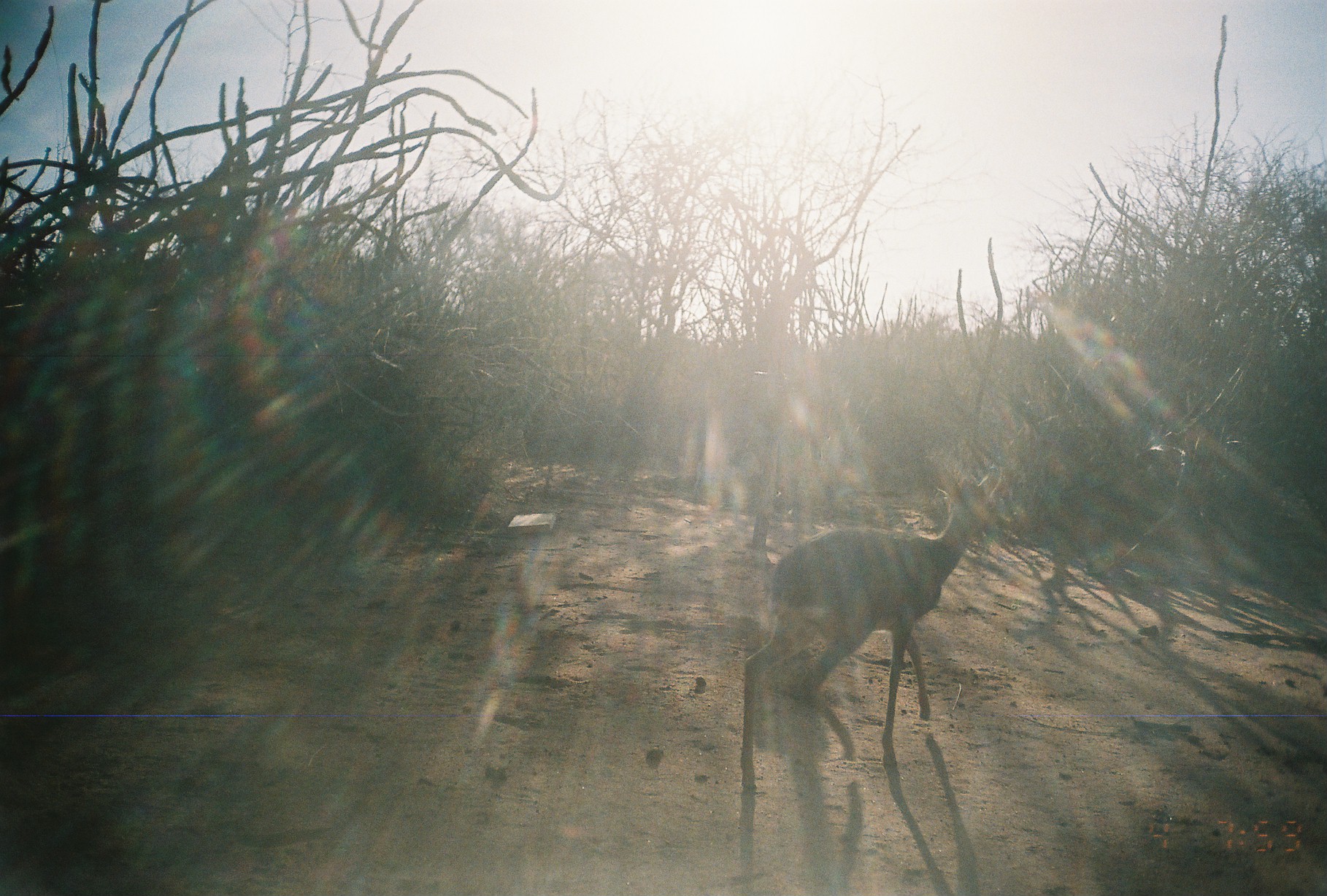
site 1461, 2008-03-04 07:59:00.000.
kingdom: Animalia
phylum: Chordata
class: Mammalia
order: Artiodactyla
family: Bovidae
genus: Madoqua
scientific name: Madoqua guentheri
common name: günther's dik-dik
Madoqua guentheri (günther's dik-dik), count 1.